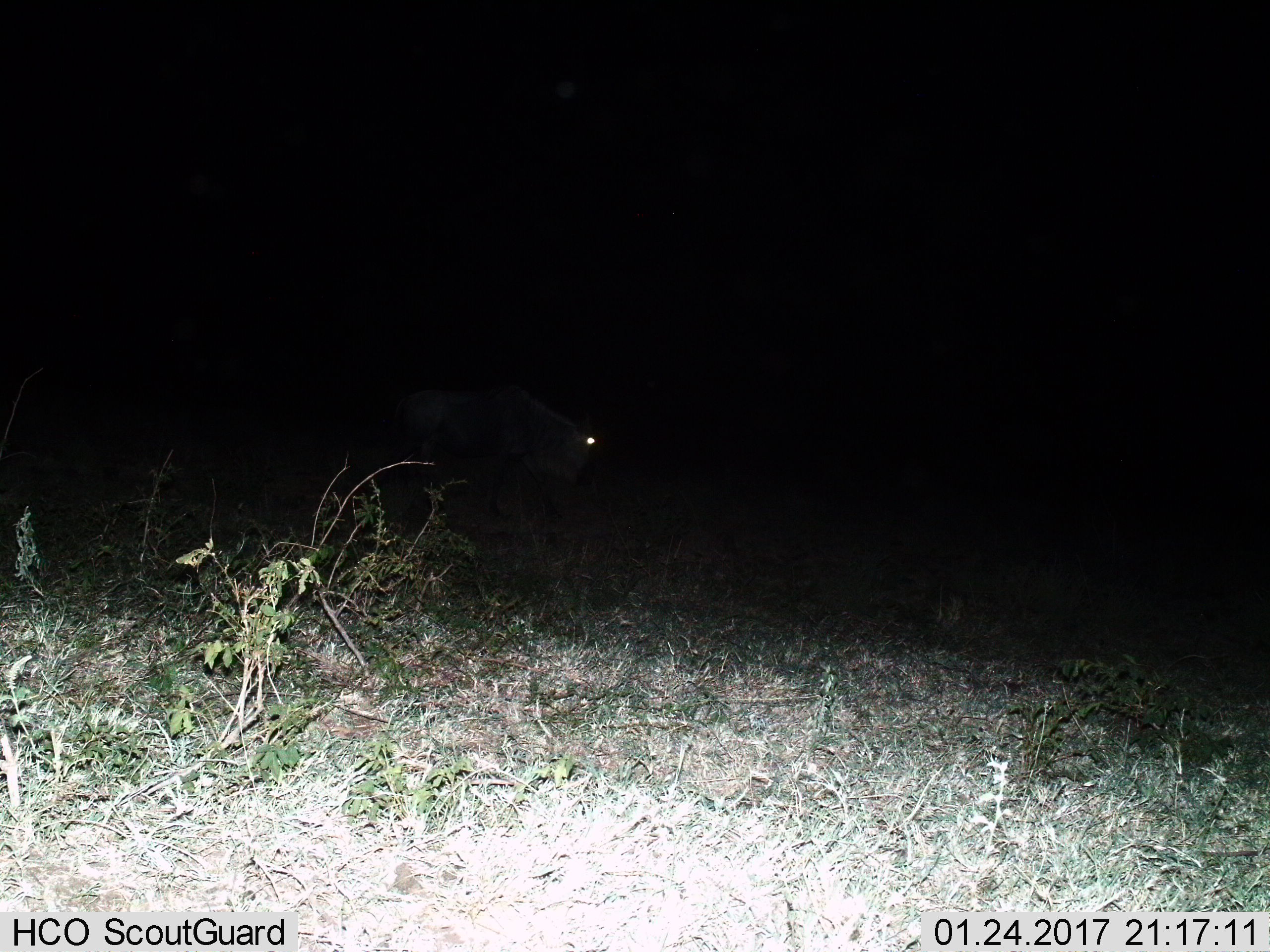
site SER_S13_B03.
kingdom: Animalia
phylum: Chordata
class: Mammalia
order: Artiodactyla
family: Bovidae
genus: Connochaetes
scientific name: Connochaetes taurinus taurinus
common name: blue wildebeest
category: wildebeestblue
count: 1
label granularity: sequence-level